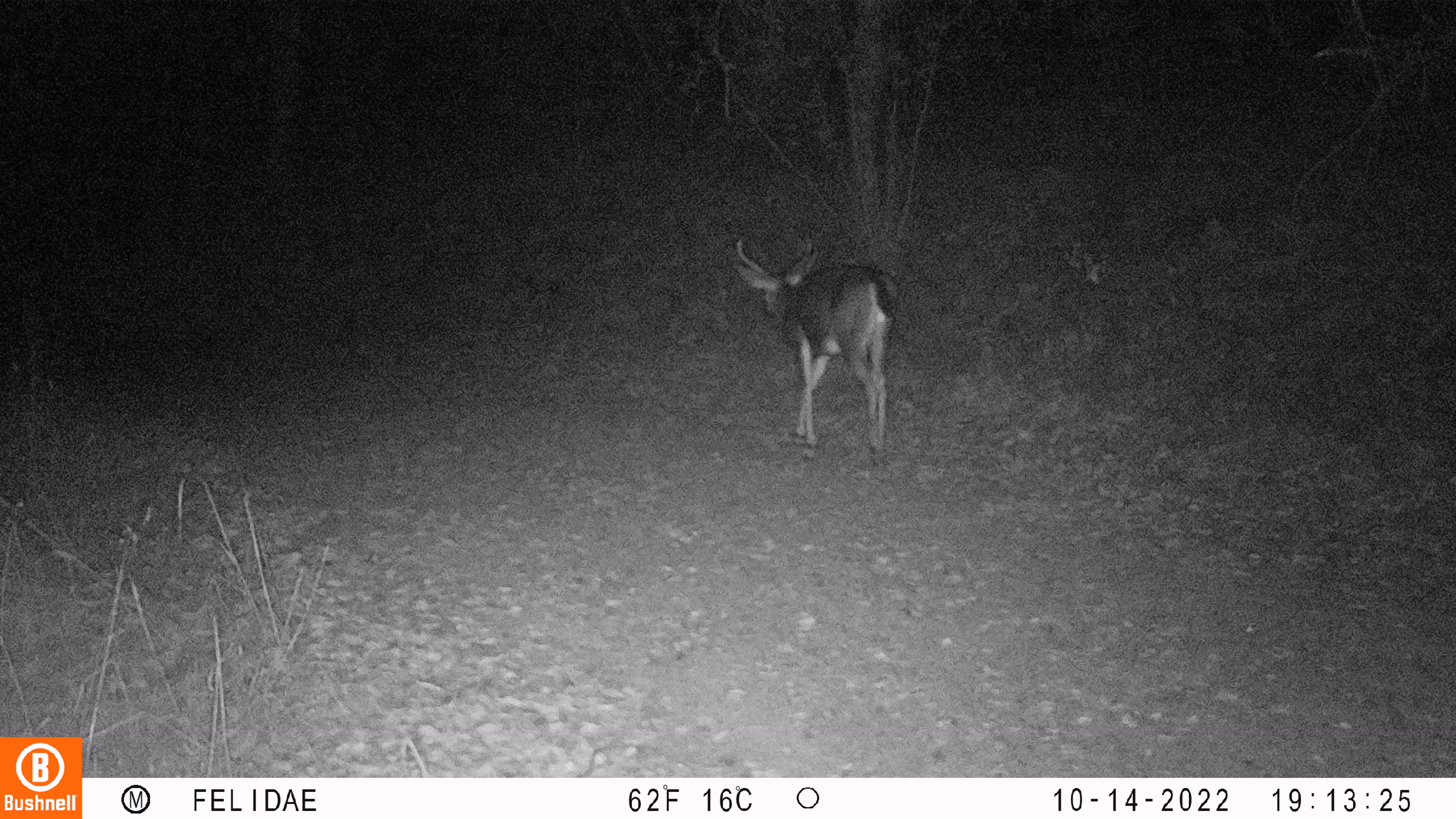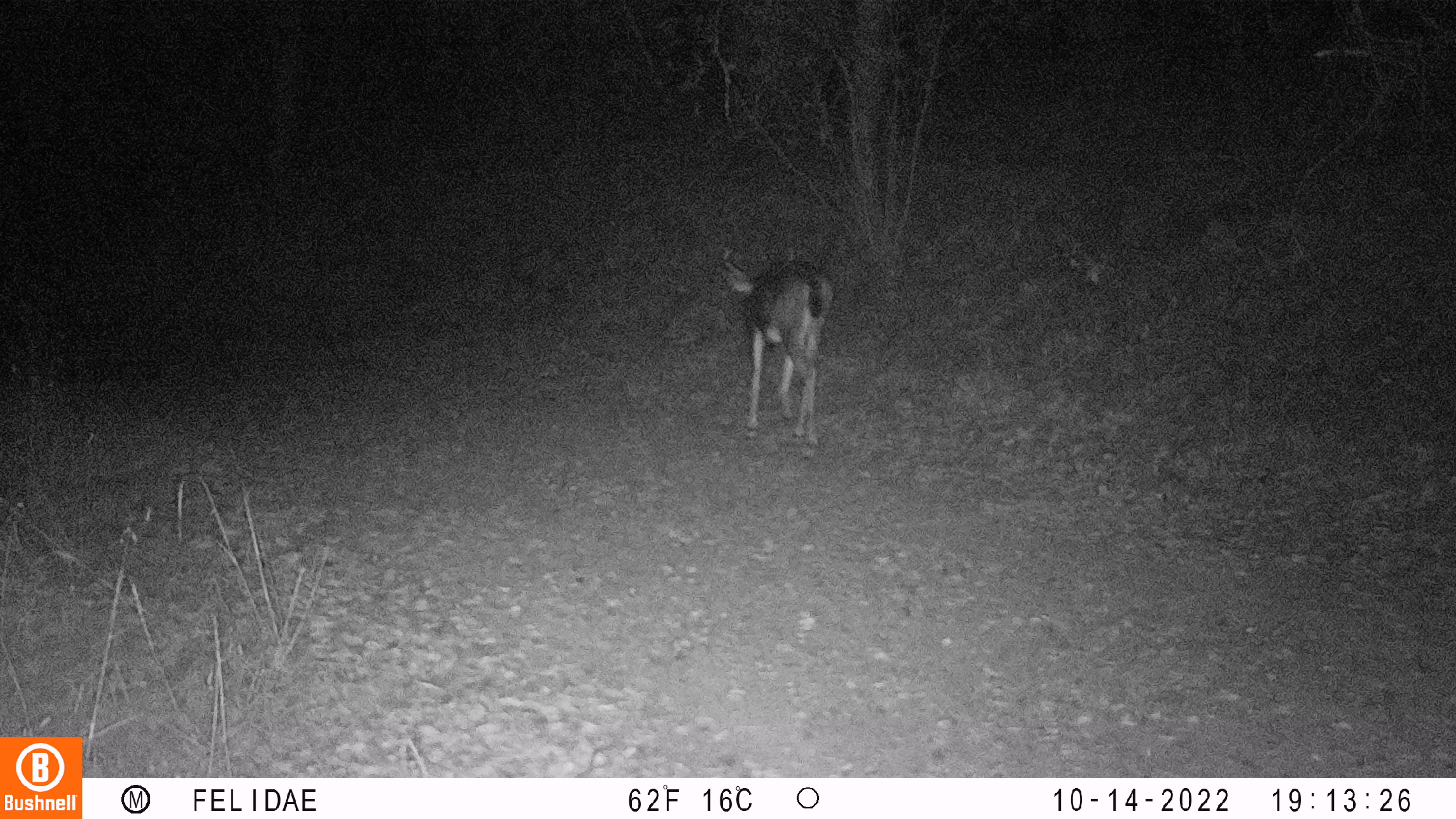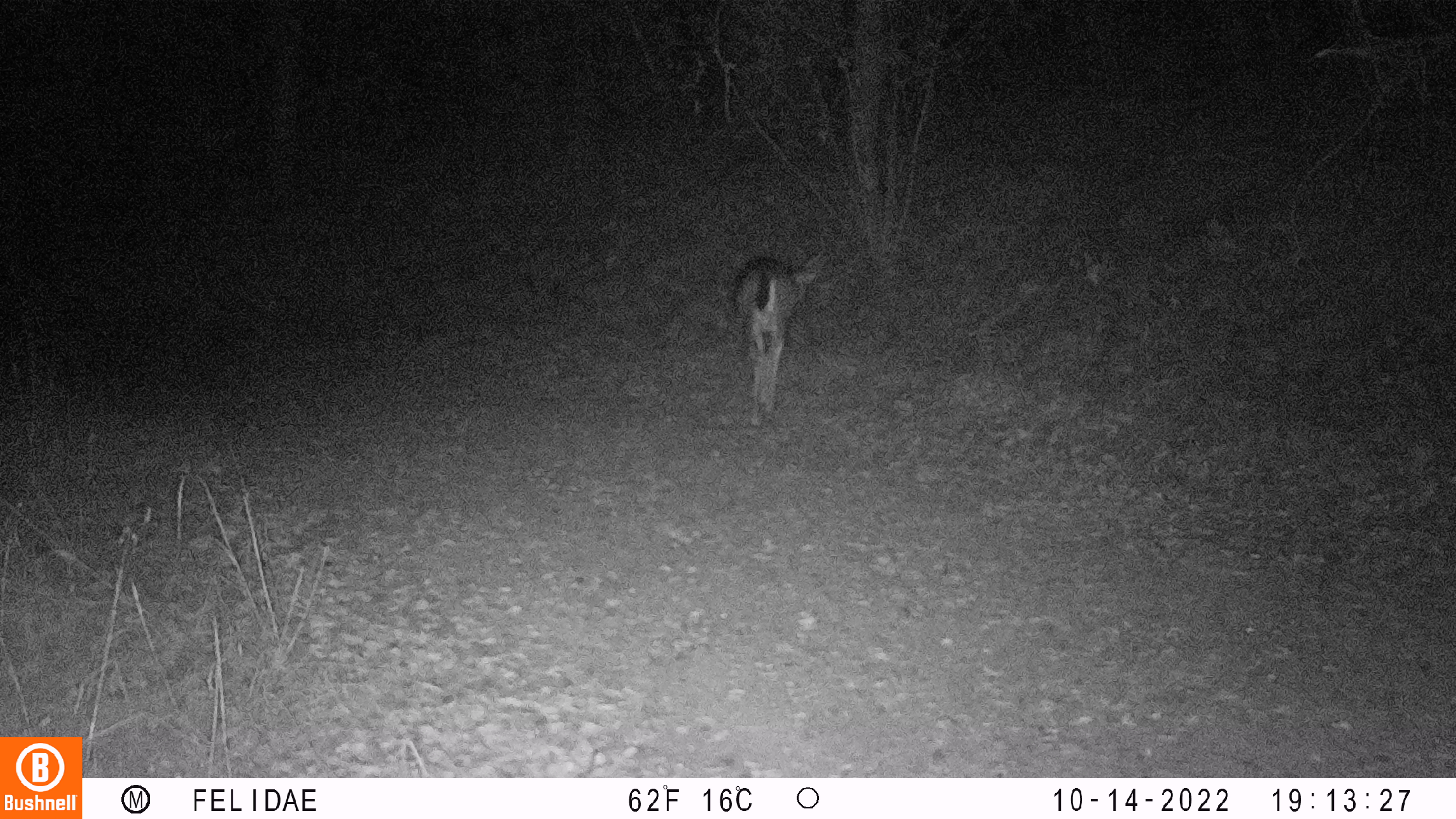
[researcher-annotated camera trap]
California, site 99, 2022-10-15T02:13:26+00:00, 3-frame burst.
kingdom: Animalia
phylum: Chordata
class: Mammalia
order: Artiodactyla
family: Cervidae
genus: Odocoileus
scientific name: Odocoileus hemionus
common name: mule deer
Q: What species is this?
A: Mule deer (Odocoileus hemionus).